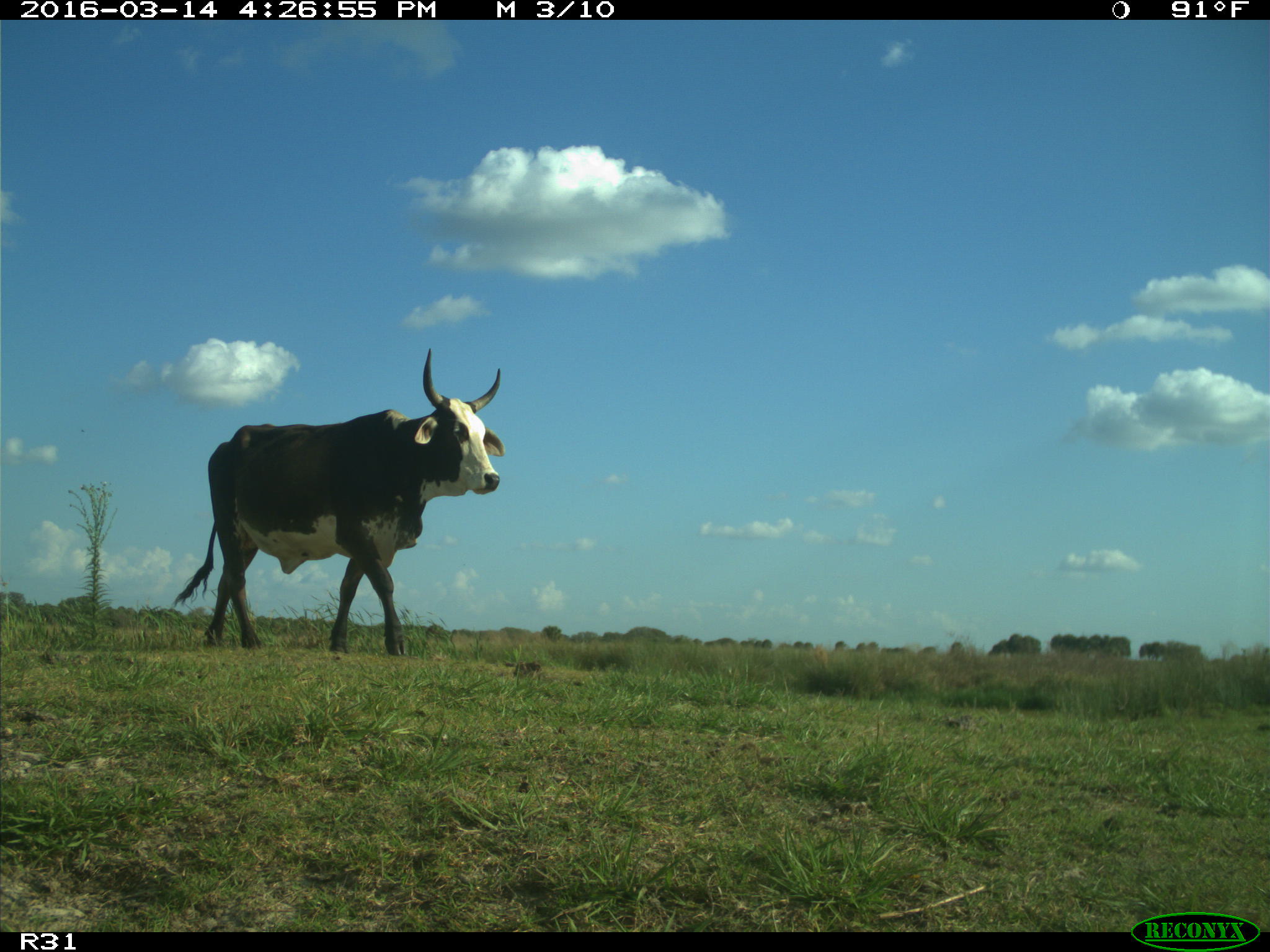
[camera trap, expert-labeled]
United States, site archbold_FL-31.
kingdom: Animalia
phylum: Chordata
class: Mammalia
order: Artiodactyla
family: Bovidae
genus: Bos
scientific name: Bos taurus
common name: domestic cow